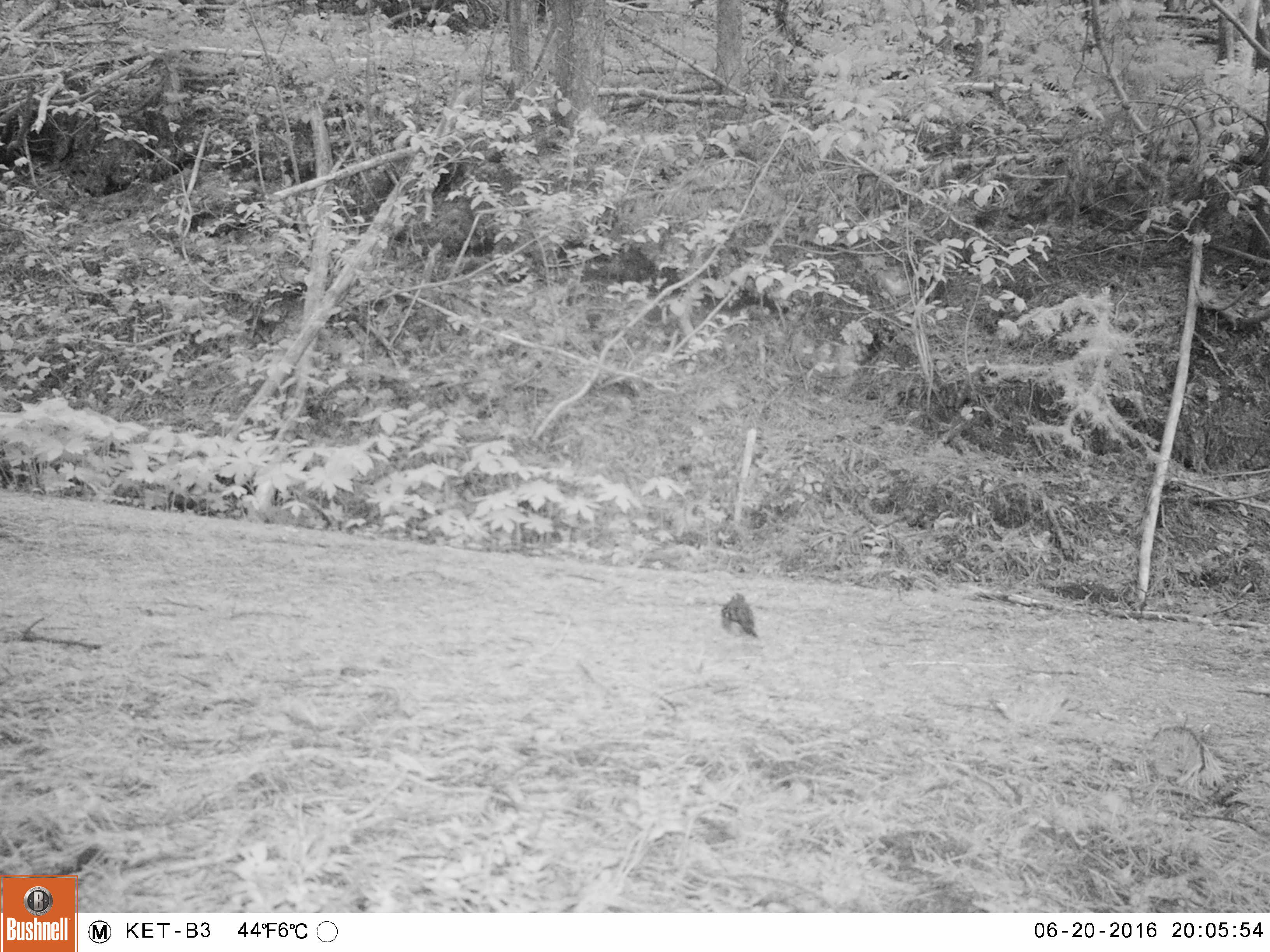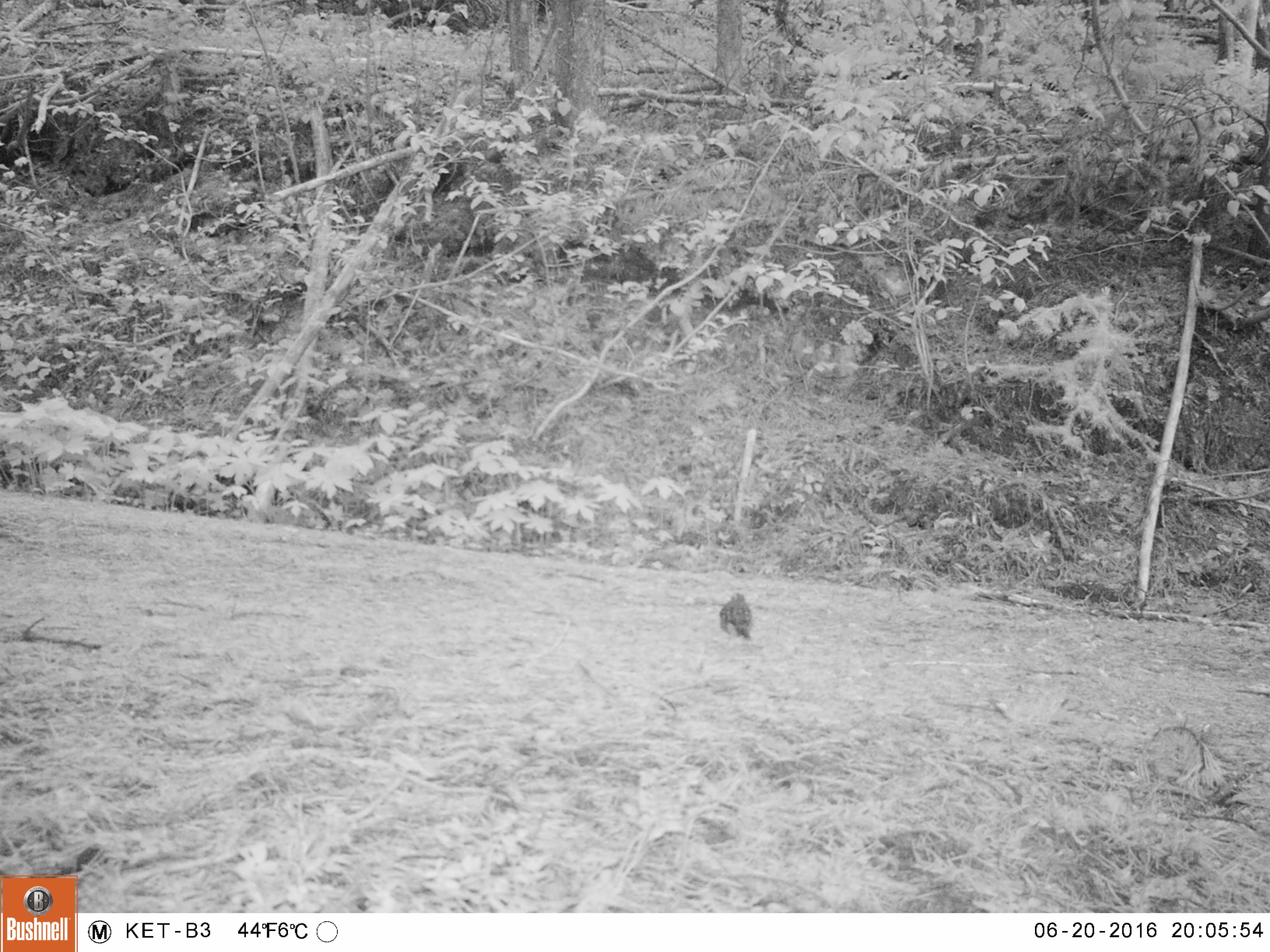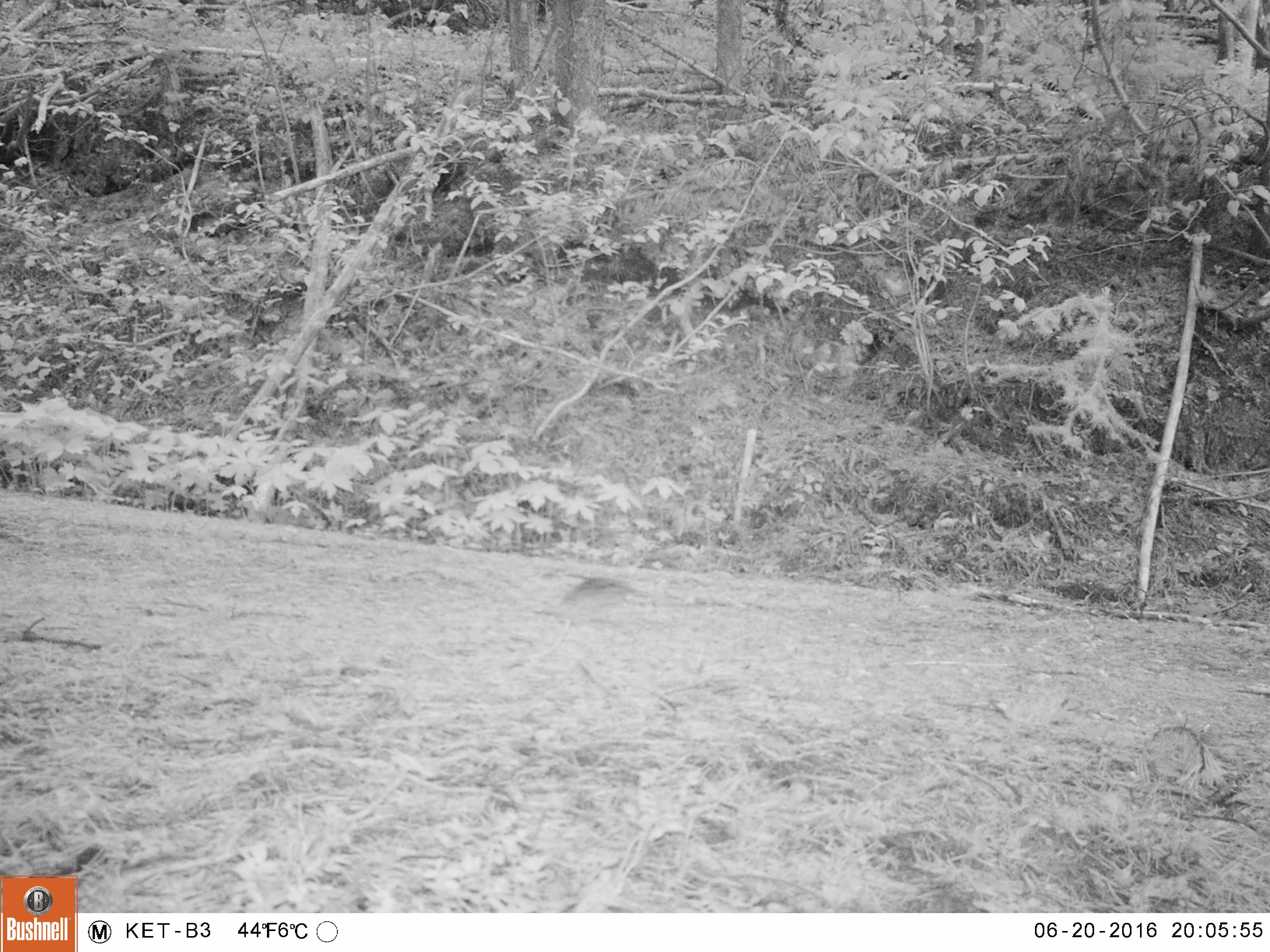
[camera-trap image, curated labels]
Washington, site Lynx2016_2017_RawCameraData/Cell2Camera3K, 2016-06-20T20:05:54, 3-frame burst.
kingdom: Animalia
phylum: Chordata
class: Aves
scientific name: Aves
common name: birds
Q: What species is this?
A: Aves (birds).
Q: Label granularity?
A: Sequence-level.